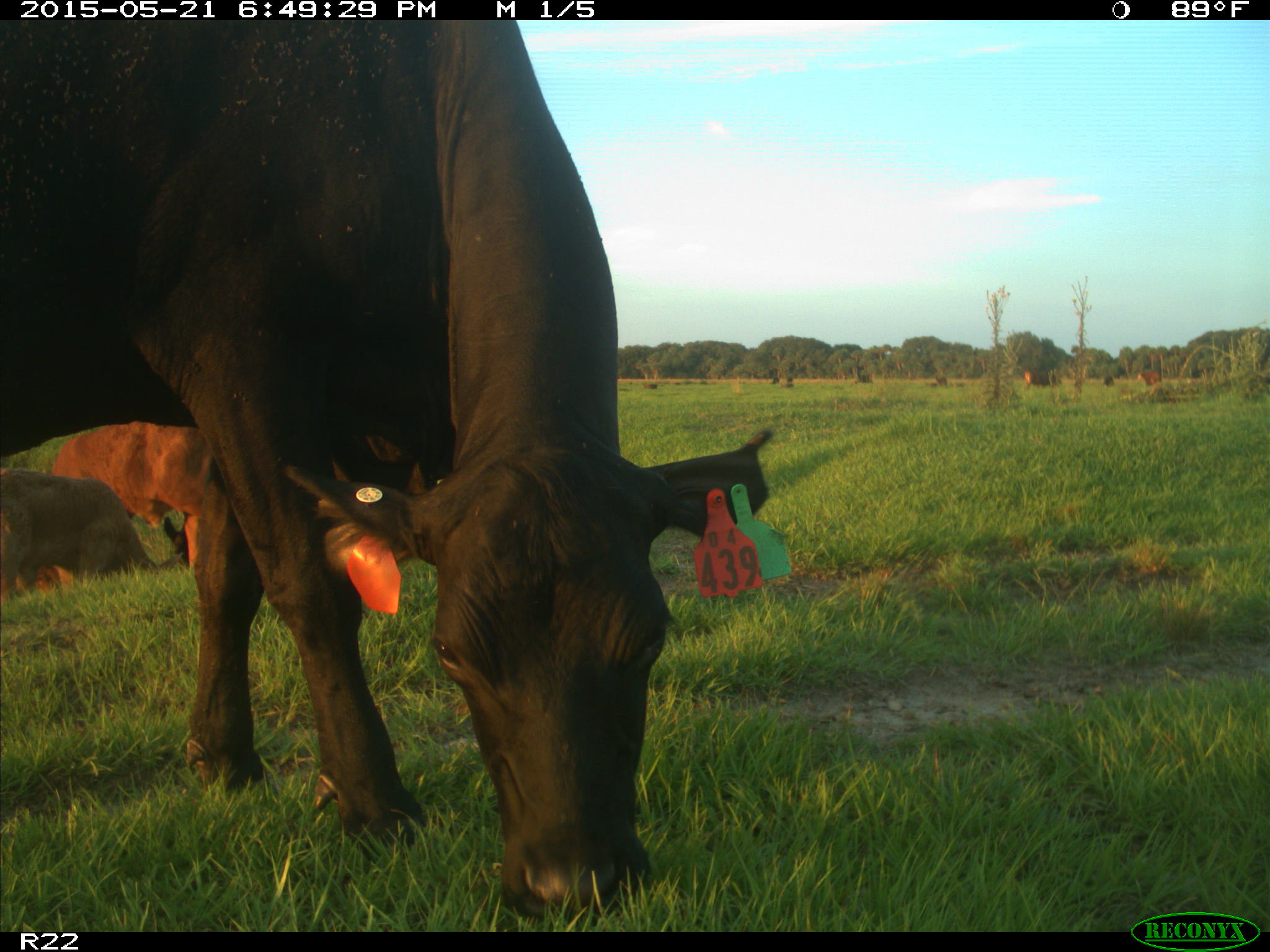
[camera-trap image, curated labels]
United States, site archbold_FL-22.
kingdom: Animalia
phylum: Chordata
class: Mammalia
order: Artiodactyla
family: Bovidae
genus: Bos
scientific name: Bos taurus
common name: domestic cow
Bos taurus (domestic cow).